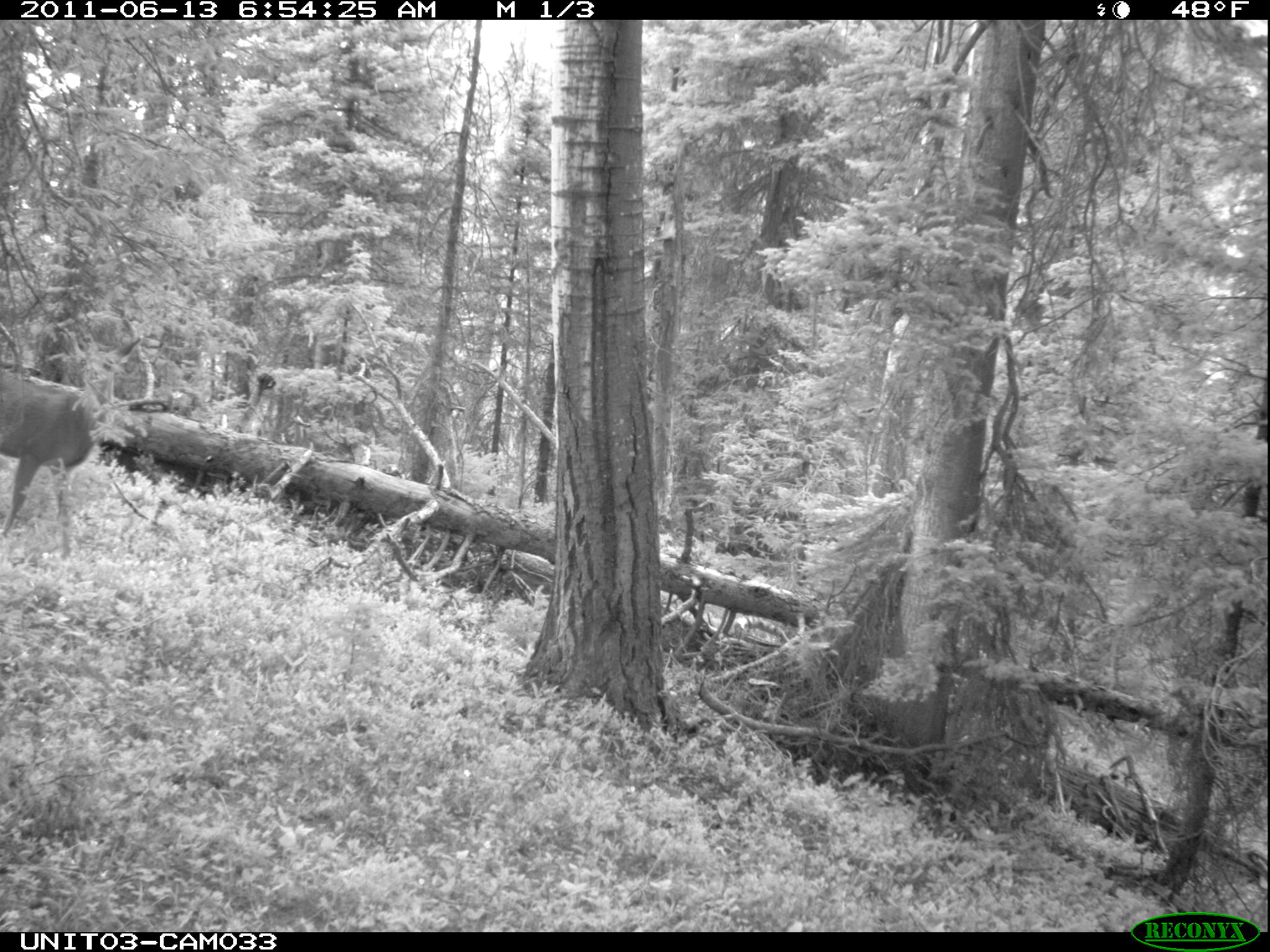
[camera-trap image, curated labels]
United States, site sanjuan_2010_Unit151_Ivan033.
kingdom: Animalia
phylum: Chordata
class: Mammalia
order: Artiodactyla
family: Cervidae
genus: Odocoileus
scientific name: Odocoileus hemionus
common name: mule deer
Odocoileus hemionus (mule deer).